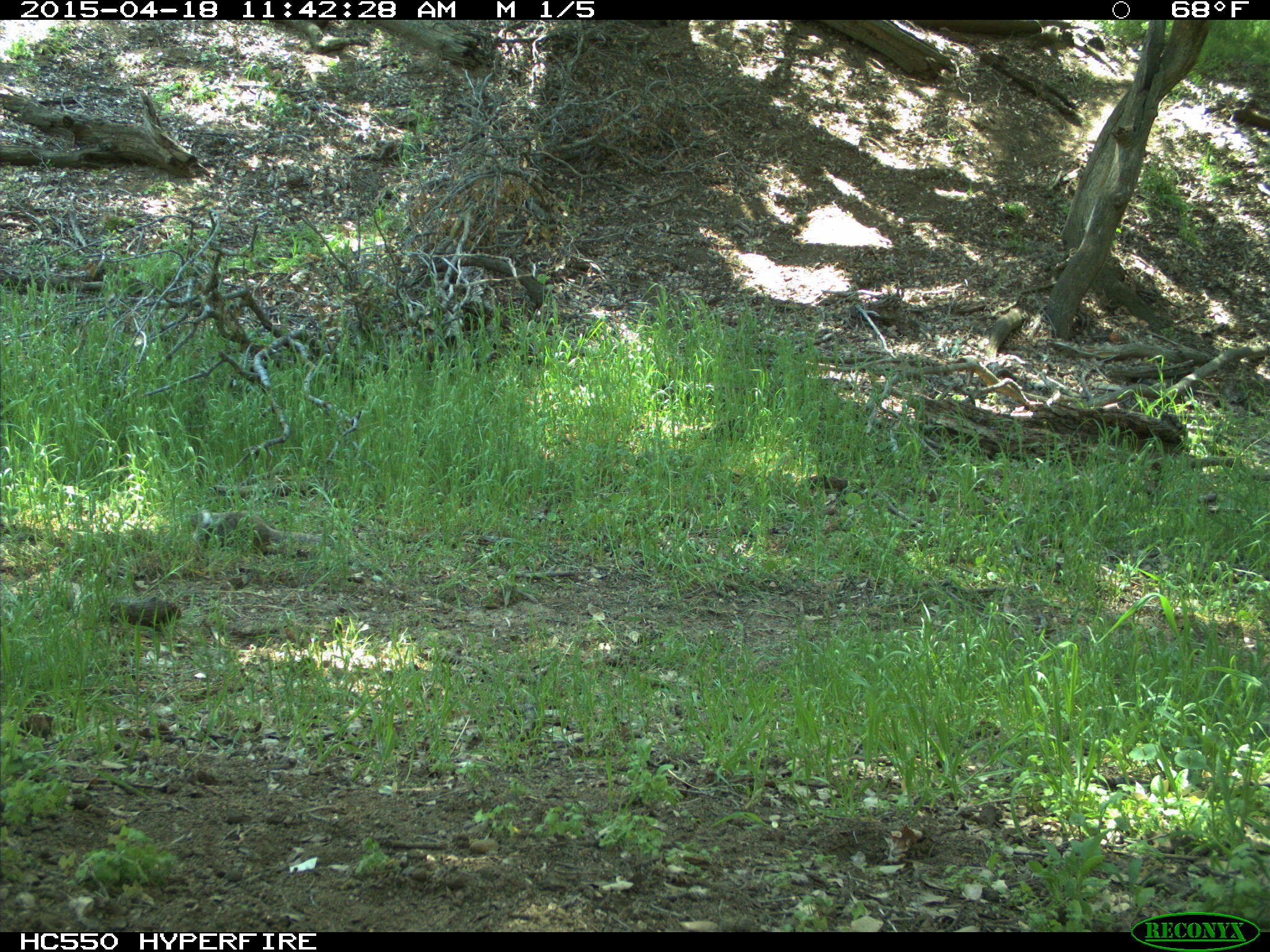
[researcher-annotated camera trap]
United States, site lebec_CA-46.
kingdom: Animalia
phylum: Chordata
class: Mammalia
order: Rodentia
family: Sciuridae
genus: Otospermophilus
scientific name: Otospermophilus beecheyi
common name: california ground squirrel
Otospermophilus beecheyi (california ground squirrel).